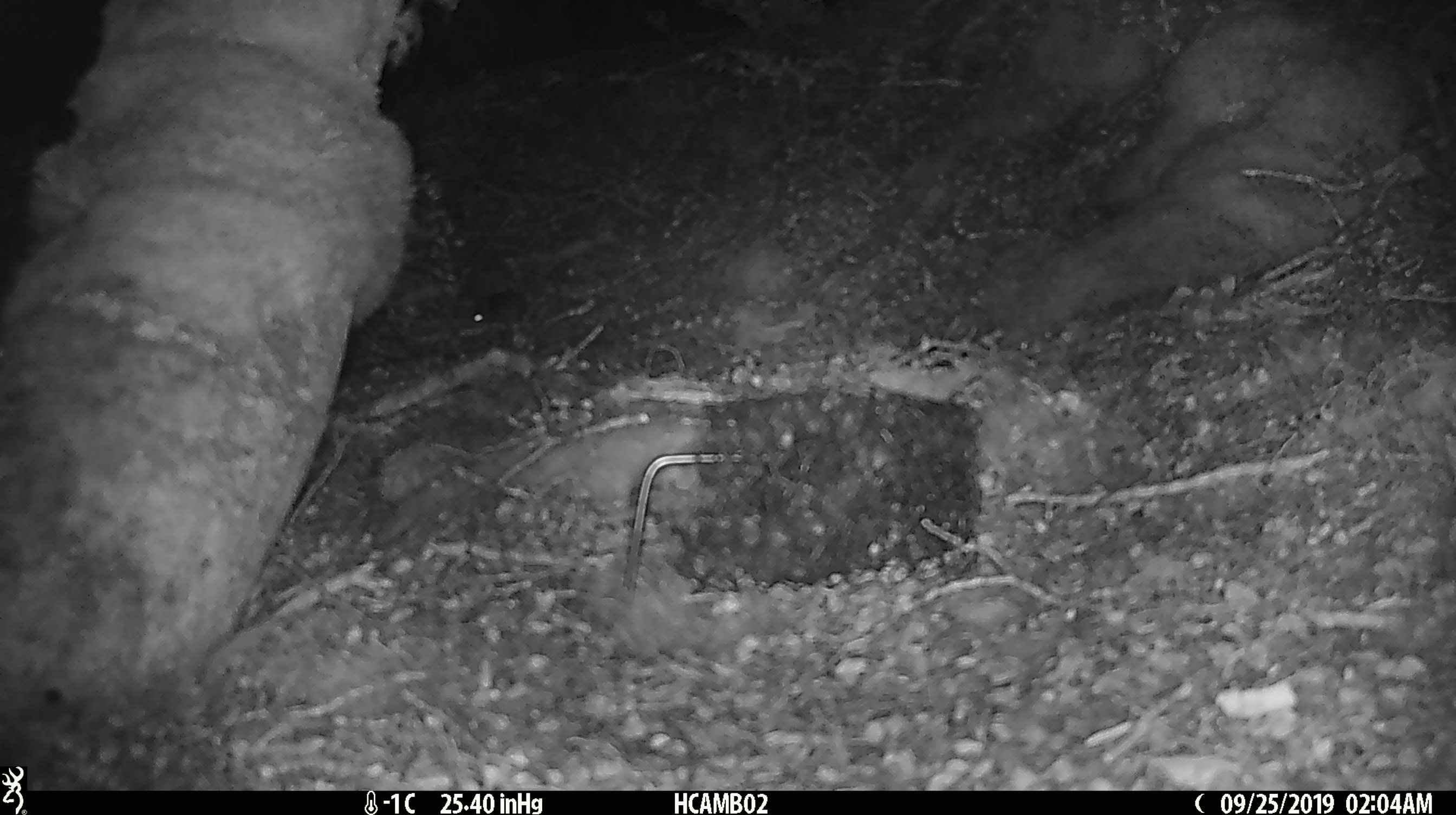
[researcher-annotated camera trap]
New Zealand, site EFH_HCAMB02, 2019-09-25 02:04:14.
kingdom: Animalia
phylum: Chordata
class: Mammalia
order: Rodentia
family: Muridae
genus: Mus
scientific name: Mus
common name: mouse